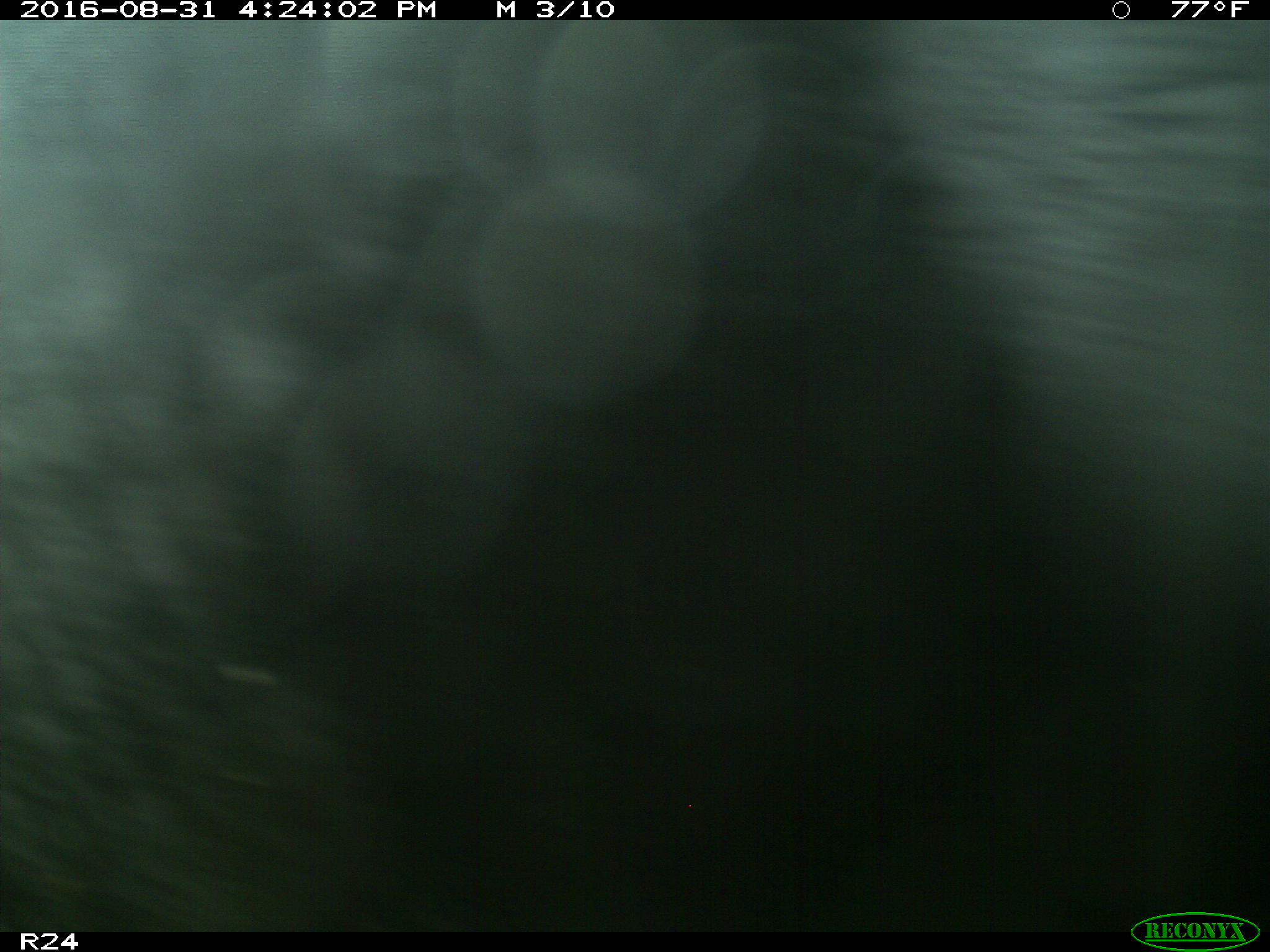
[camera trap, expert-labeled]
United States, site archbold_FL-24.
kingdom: Animalia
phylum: Chordata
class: Mammalia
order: Artiodactyla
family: Bovidae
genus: Bos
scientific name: Bos taurus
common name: domestic cow